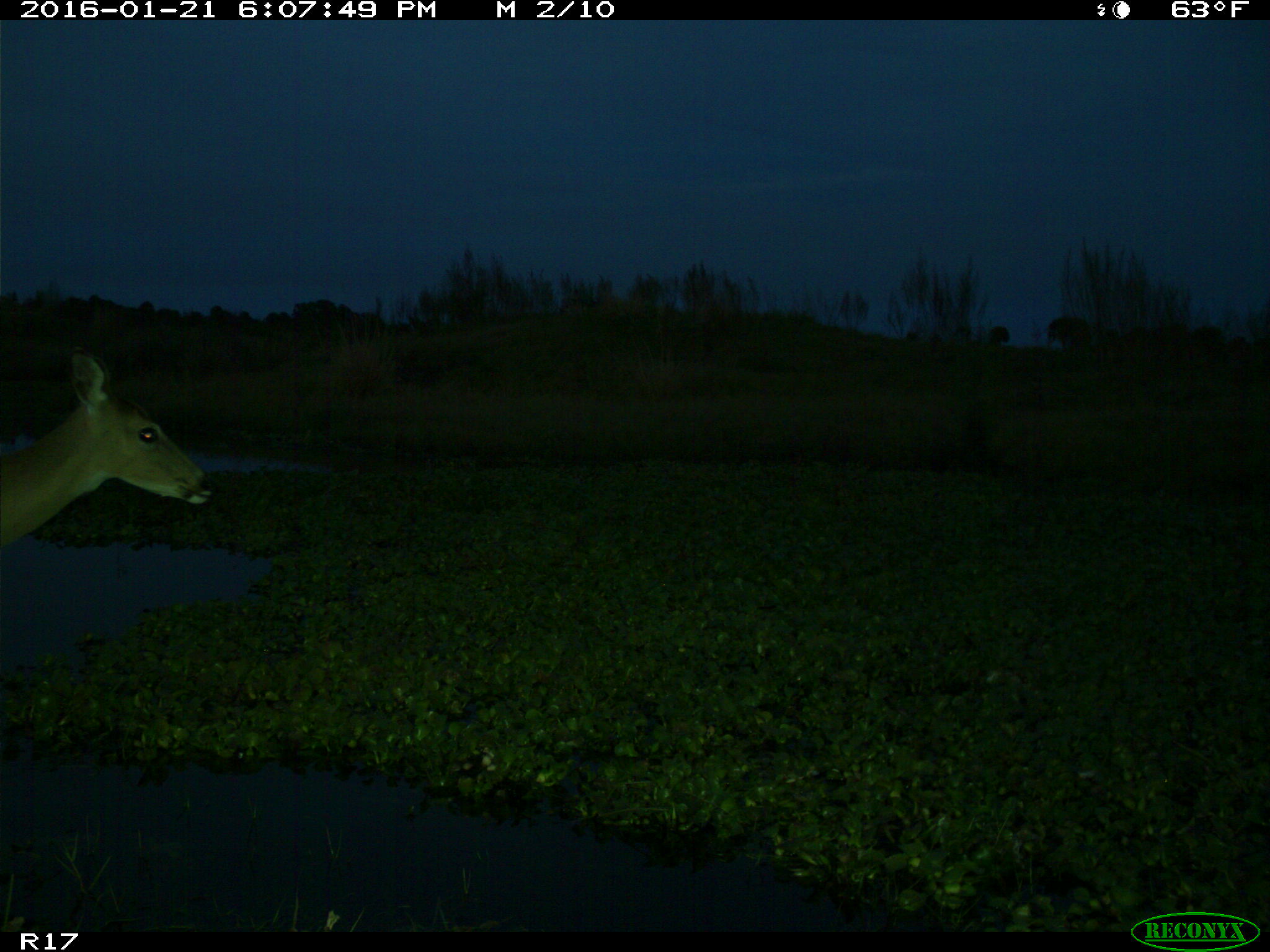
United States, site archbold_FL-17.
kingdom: Animalia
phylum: Chordata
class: Mammalia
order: Artiodactyla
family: Cervidae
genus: Odocoileus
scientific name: Odocoileus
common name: deer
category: unidentified deer